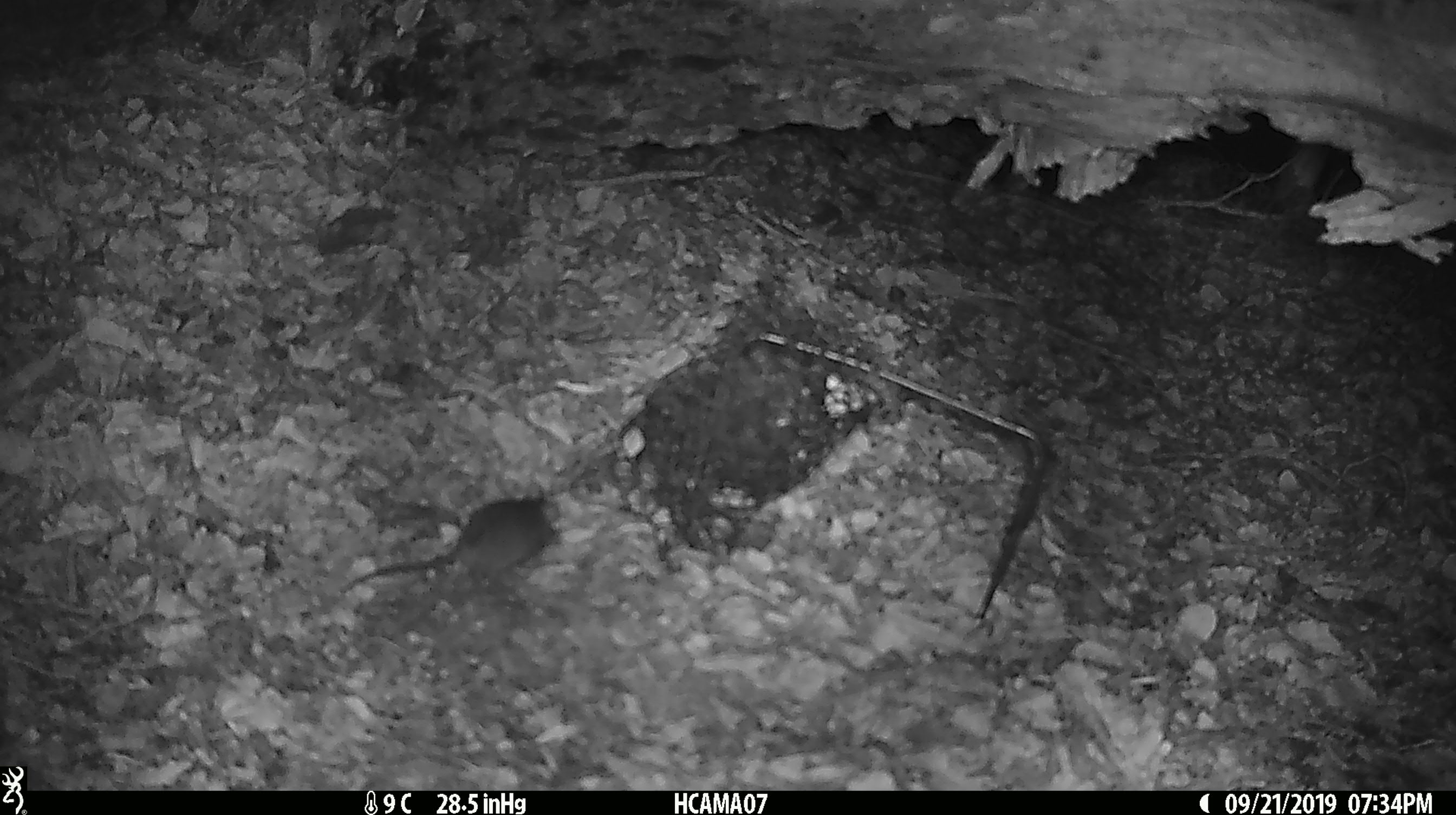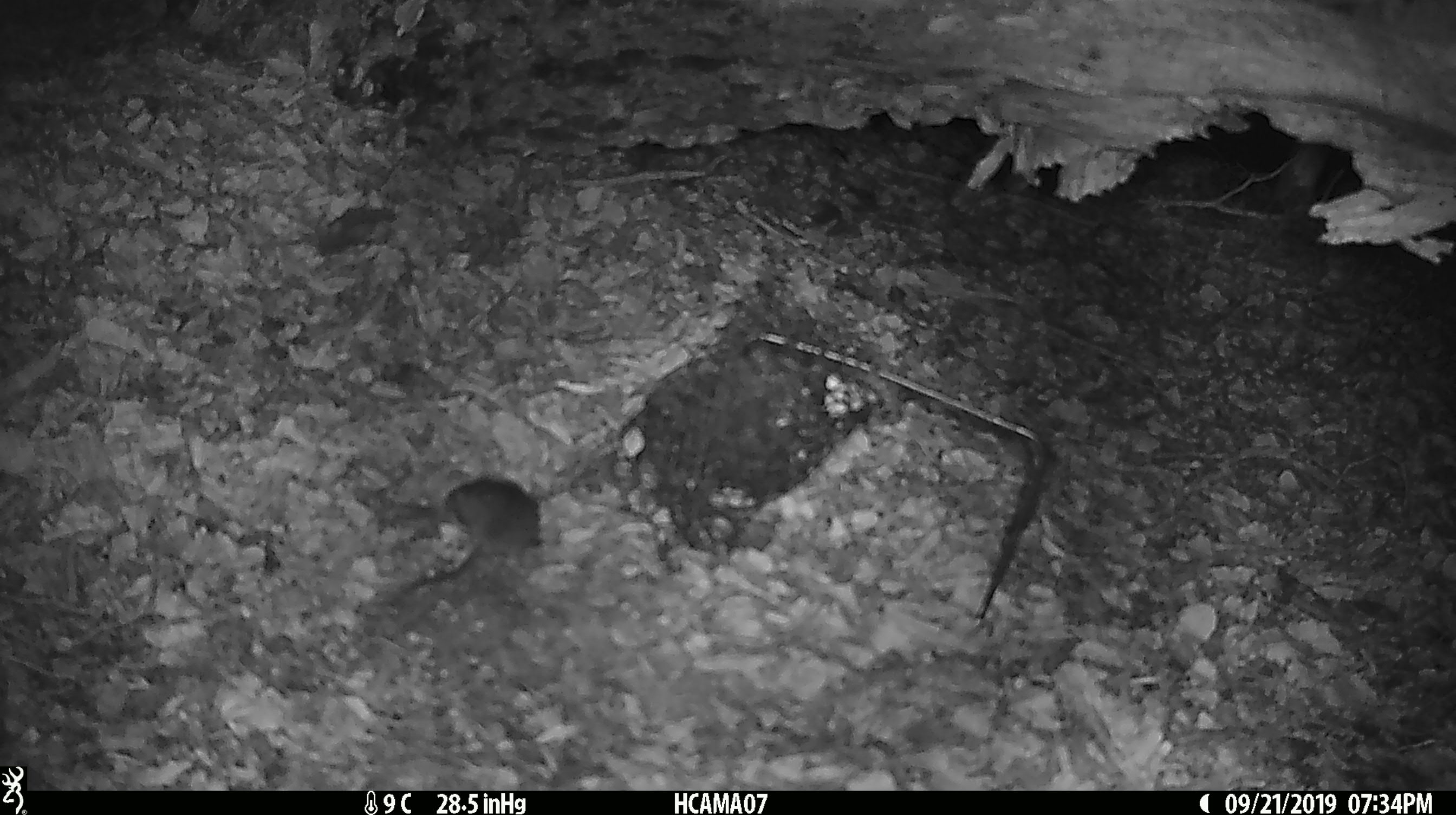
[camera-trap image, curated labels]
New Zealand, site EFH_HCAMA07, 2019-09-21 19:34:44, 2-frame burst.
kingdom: Animalia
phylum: Chordata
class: Mammalia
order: Rodentia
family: Muridae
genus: Mus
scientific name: Mus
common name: mouse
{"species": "mouse (Mus)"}